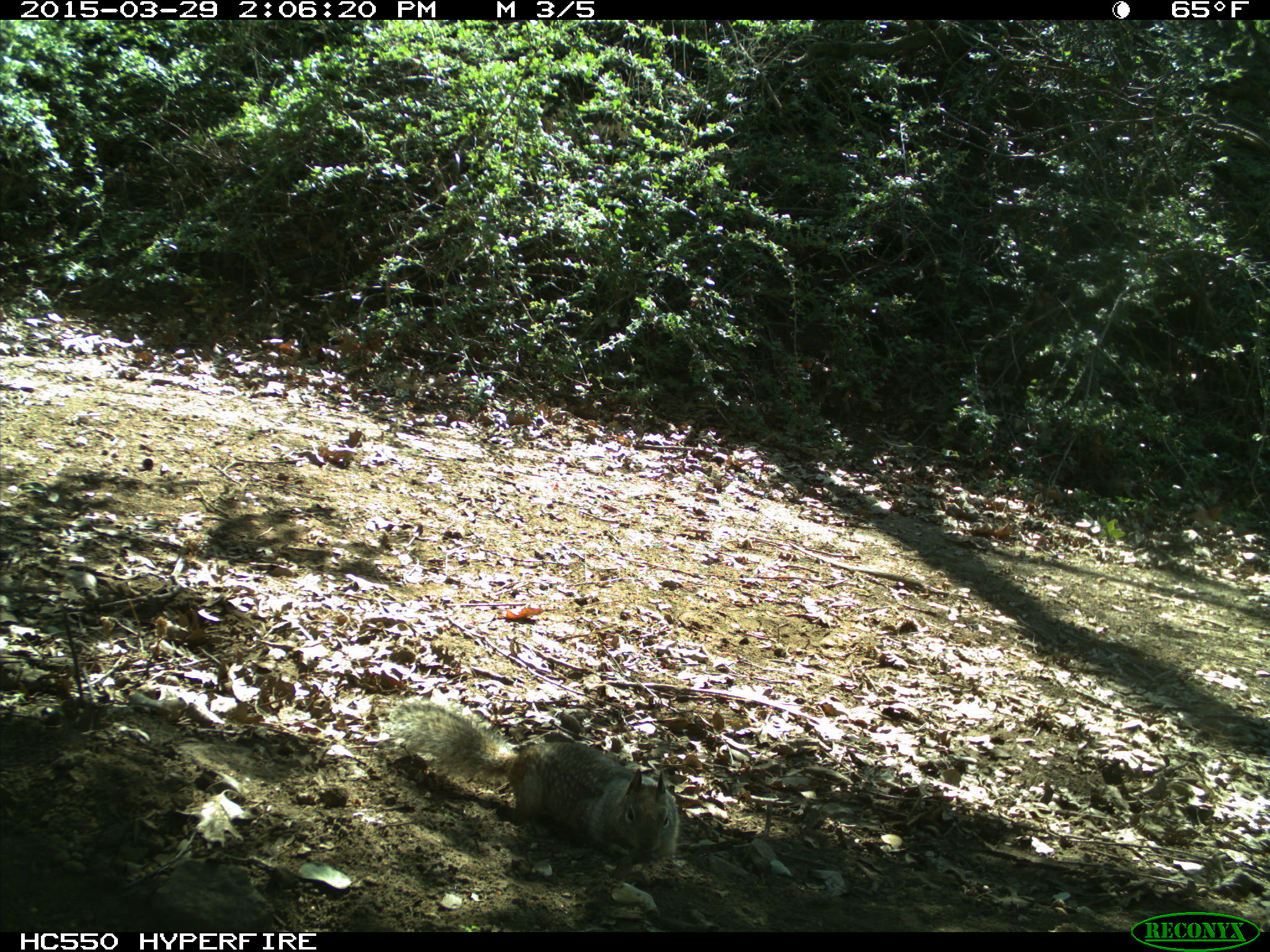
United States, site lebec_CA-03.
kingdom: Animalia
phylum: Chordata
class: Mammalia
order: Rodentia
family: Sciuridae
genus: Otospermophilus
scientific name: Otospermophilus beecheyi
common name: california ground squirrel